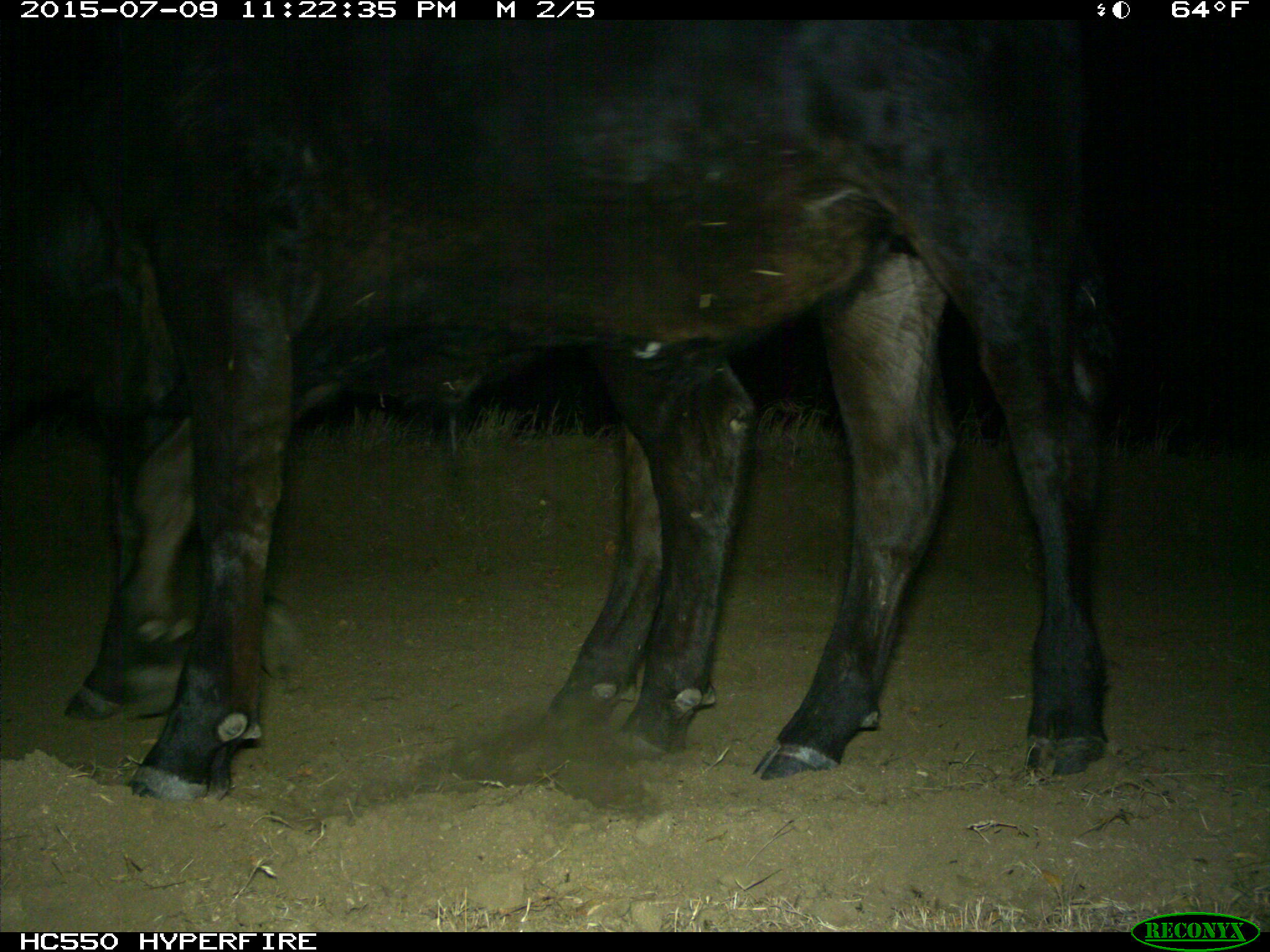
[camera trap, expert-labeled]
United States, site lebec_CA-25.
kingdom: Animalia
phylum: Chordata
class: Mammalia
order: Artiodactyla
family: Bovidae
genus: Bos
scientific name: Bos taurus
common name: domestic cow